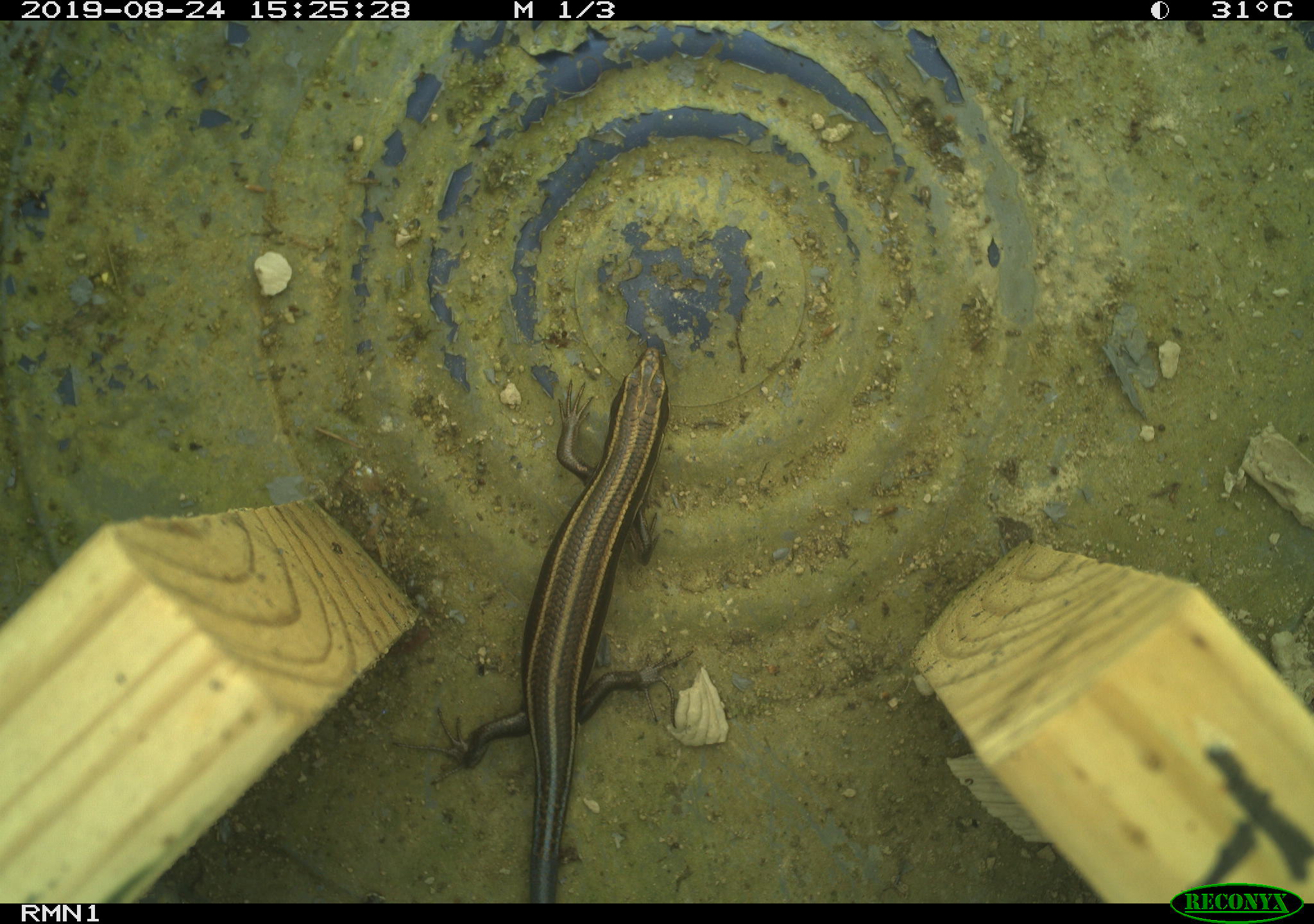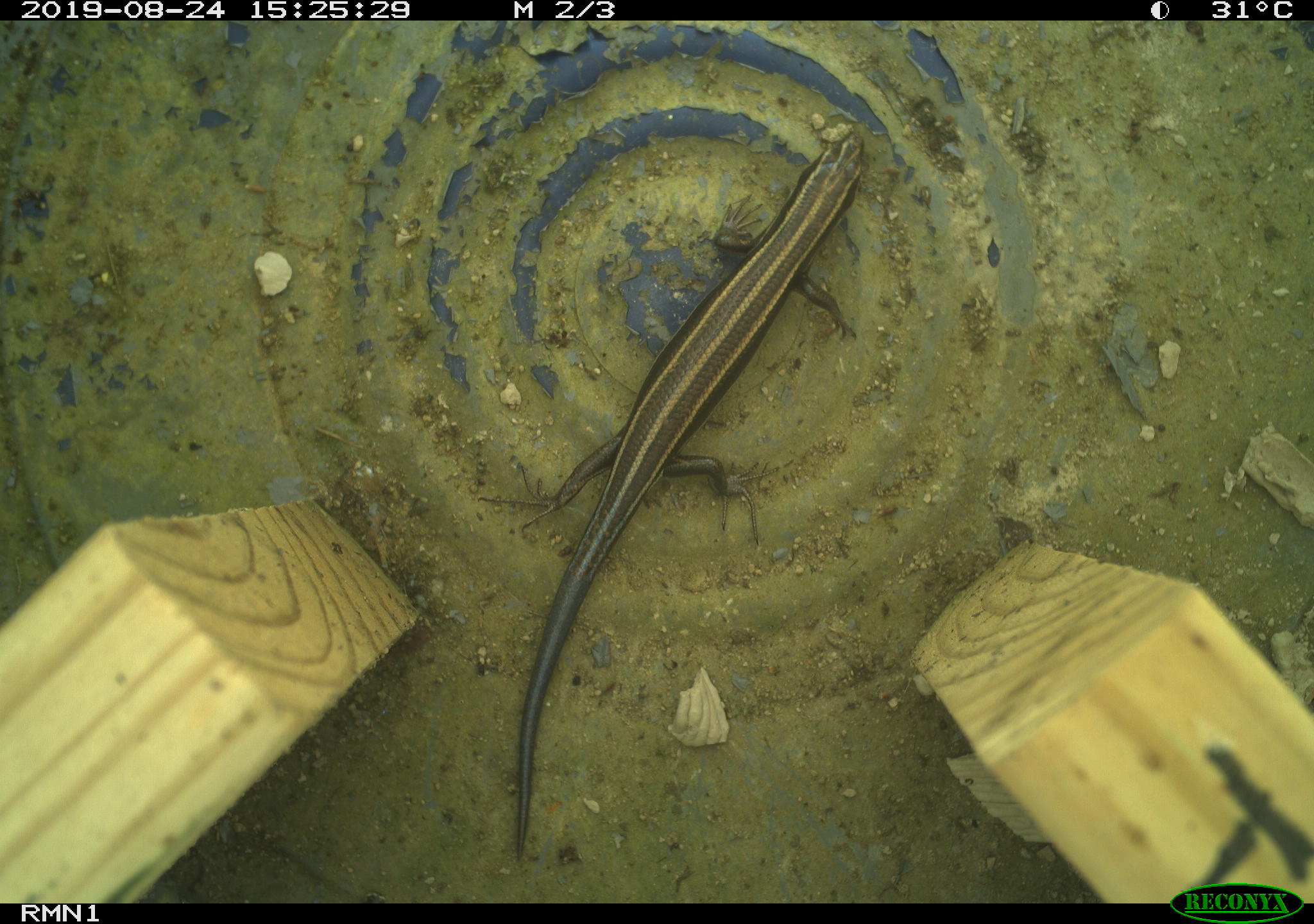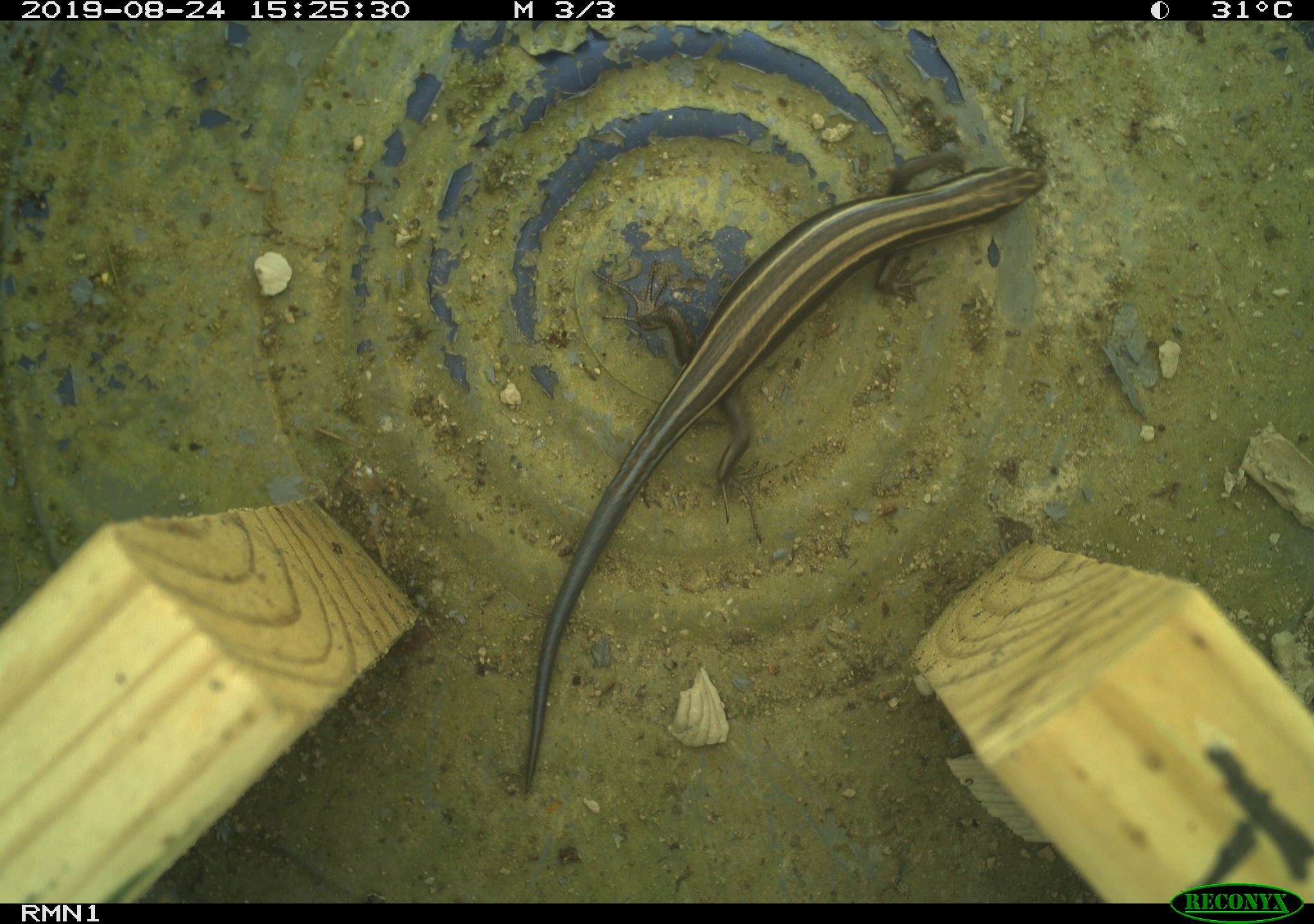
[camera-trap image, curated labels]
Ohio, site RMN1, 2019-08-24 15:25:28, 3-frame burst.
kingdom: Animalia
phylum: Chordata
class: Reptilia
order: Squamata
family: Scincidae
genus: Plestiodon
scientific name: Plestiodon fasciatus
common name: common five-lined skink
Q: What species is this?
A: Common five-lined skink (Plestiodon fasciatus).